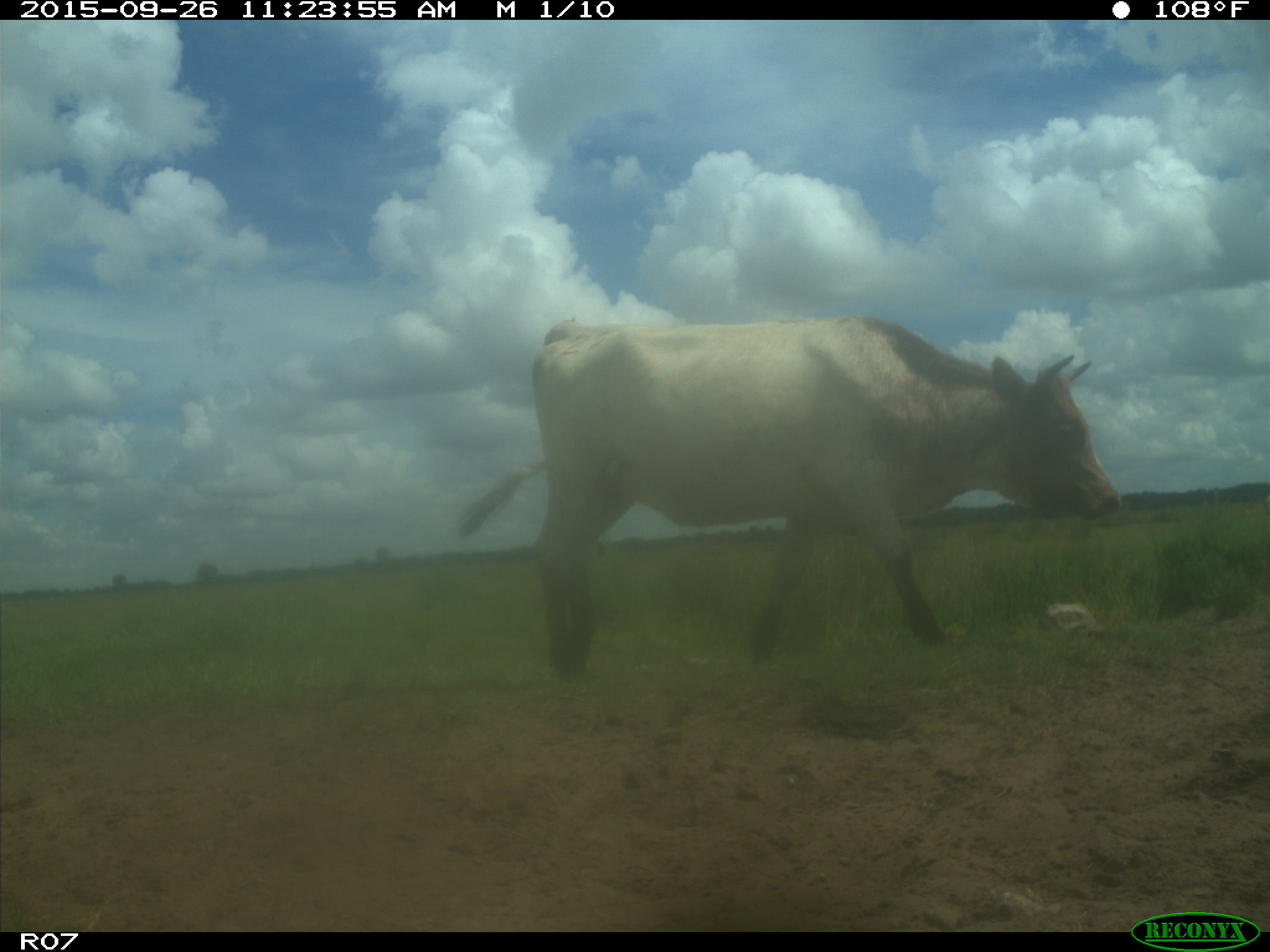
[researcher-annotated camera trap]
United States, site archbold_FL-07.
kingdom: Animalia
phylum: Chordata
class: Mammalia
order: Artiodactyla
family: Bovidae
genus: Bos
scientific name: Bos taurus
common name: domestic cow